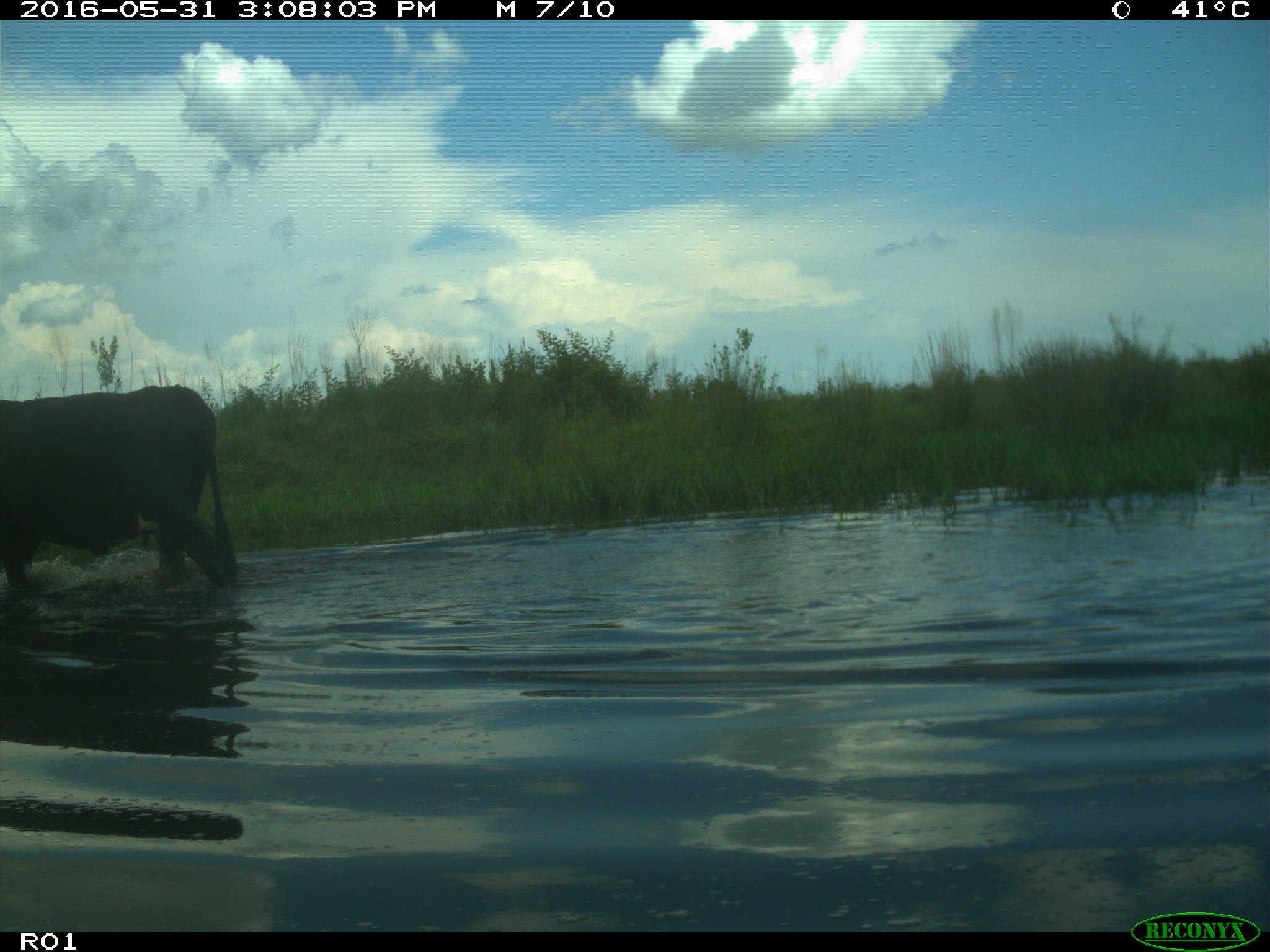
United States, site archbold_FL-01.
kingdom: Animalia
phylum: Chordata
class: Mammalia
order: Artiodactyla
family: Bovidae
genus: Bos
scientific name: Bos taurus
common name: domestic cow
Bos taurus (domestic cow).